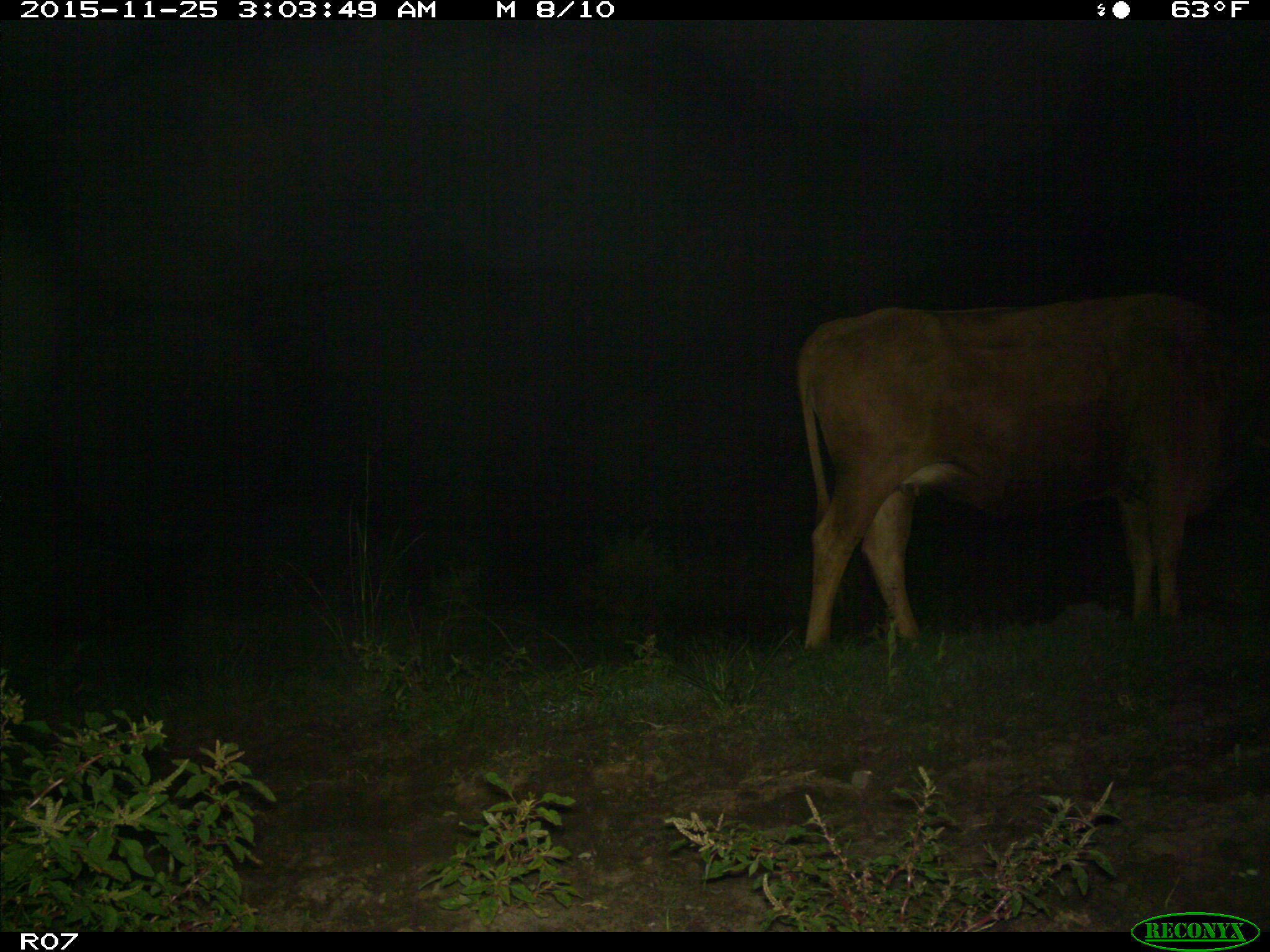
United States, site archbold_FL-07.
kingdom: Animalia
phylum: Chordata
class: Mammalia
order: Artiodactyla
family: Bovidae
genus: Bos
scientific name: Bos taurus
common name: domestic cow